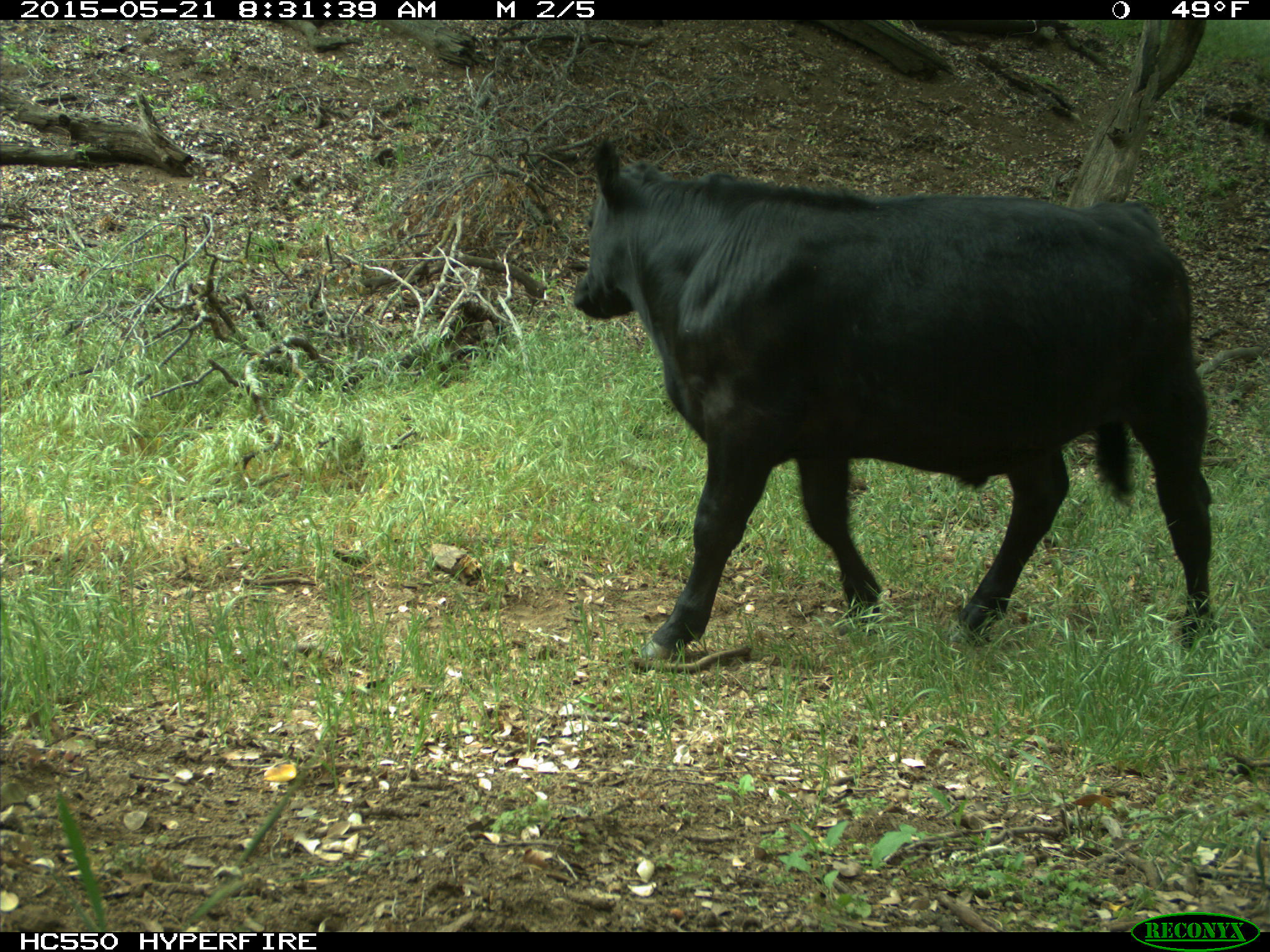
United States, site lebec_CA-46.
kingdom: Animalia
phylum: Chordata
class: Mammalia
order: Artiodactyla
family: Bovidae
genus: Bos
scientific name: Bos taurus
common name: domestic cow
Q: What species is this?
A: Bos taurus (domestic cow).